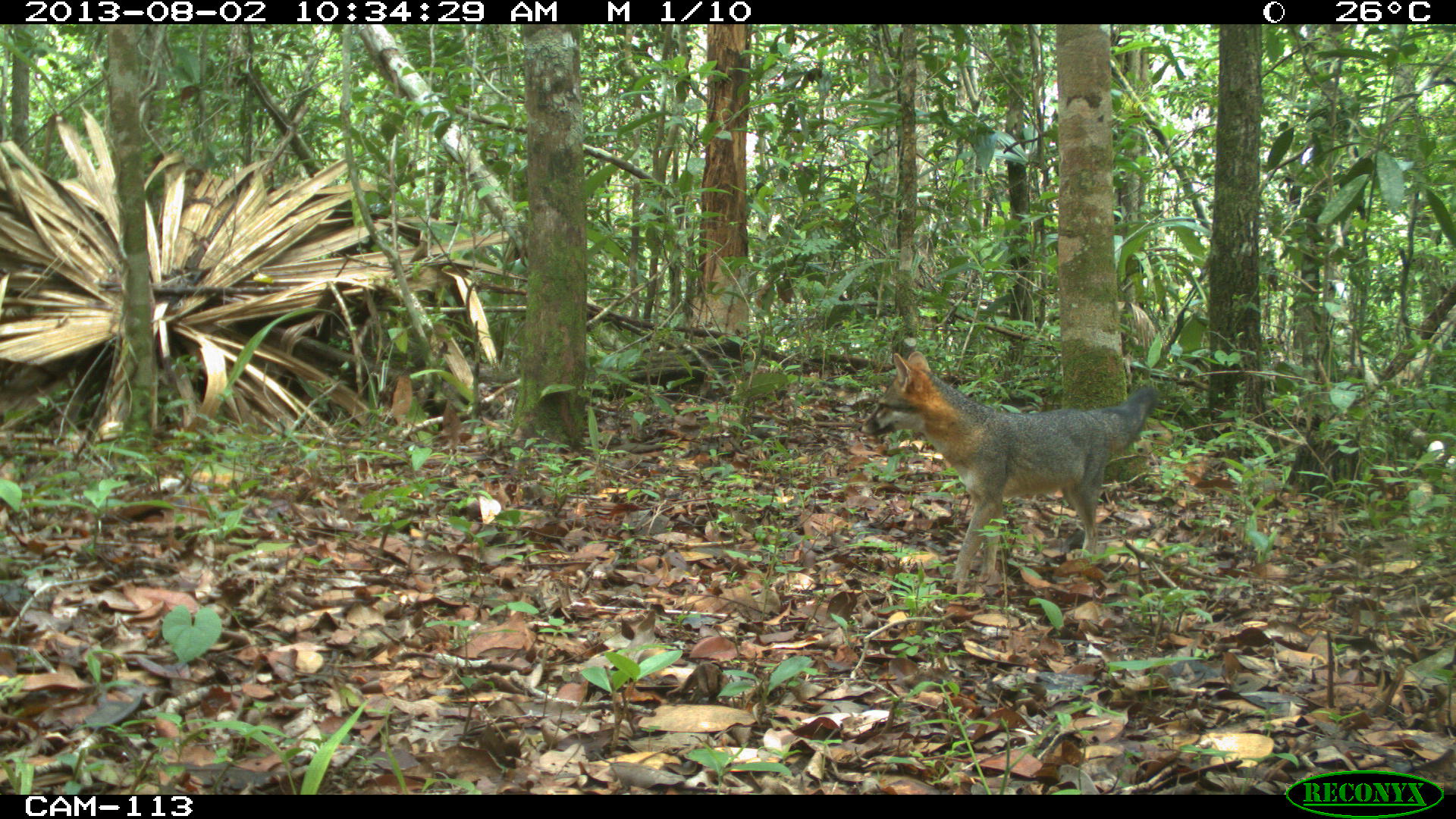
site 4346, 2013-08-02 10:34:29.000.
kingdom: Animalia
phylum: Chordata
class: Mammalia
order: Carnivora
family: Canidae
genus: Urocyon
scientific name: Urocyon cinereoargenteus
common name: gray fox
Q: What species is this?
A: Urocyon cinereoargenteus (gray fox).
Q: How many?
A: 1.